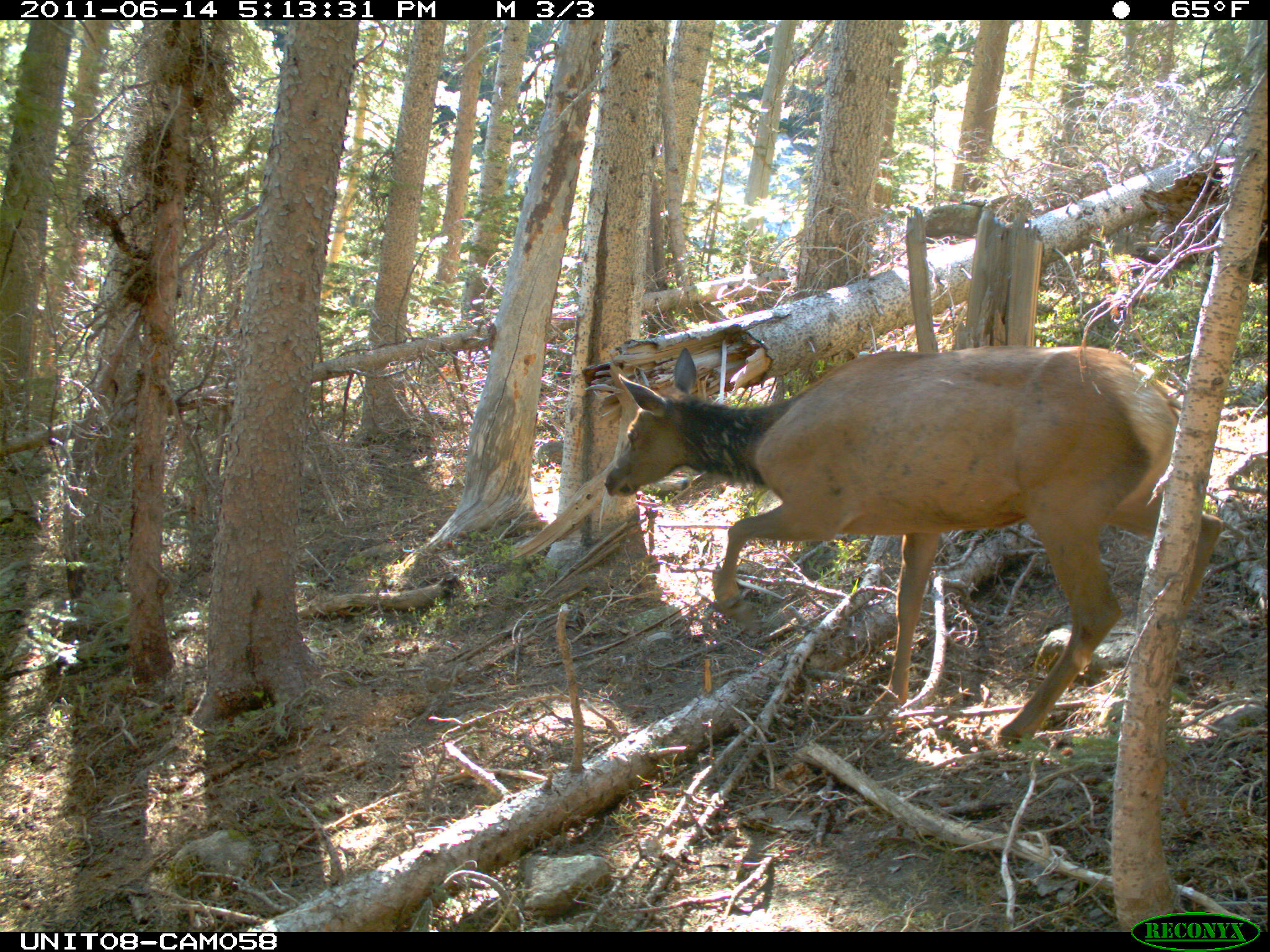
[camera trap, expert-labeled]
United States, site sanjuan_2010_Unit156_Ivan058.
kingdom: Animalia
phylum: Chordata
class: Mammalia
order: Artiodactyla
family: Cervidae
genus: Cervus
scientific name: Cervus elaphus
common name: red deer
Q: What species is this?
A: Cervus elaphus (red deer).